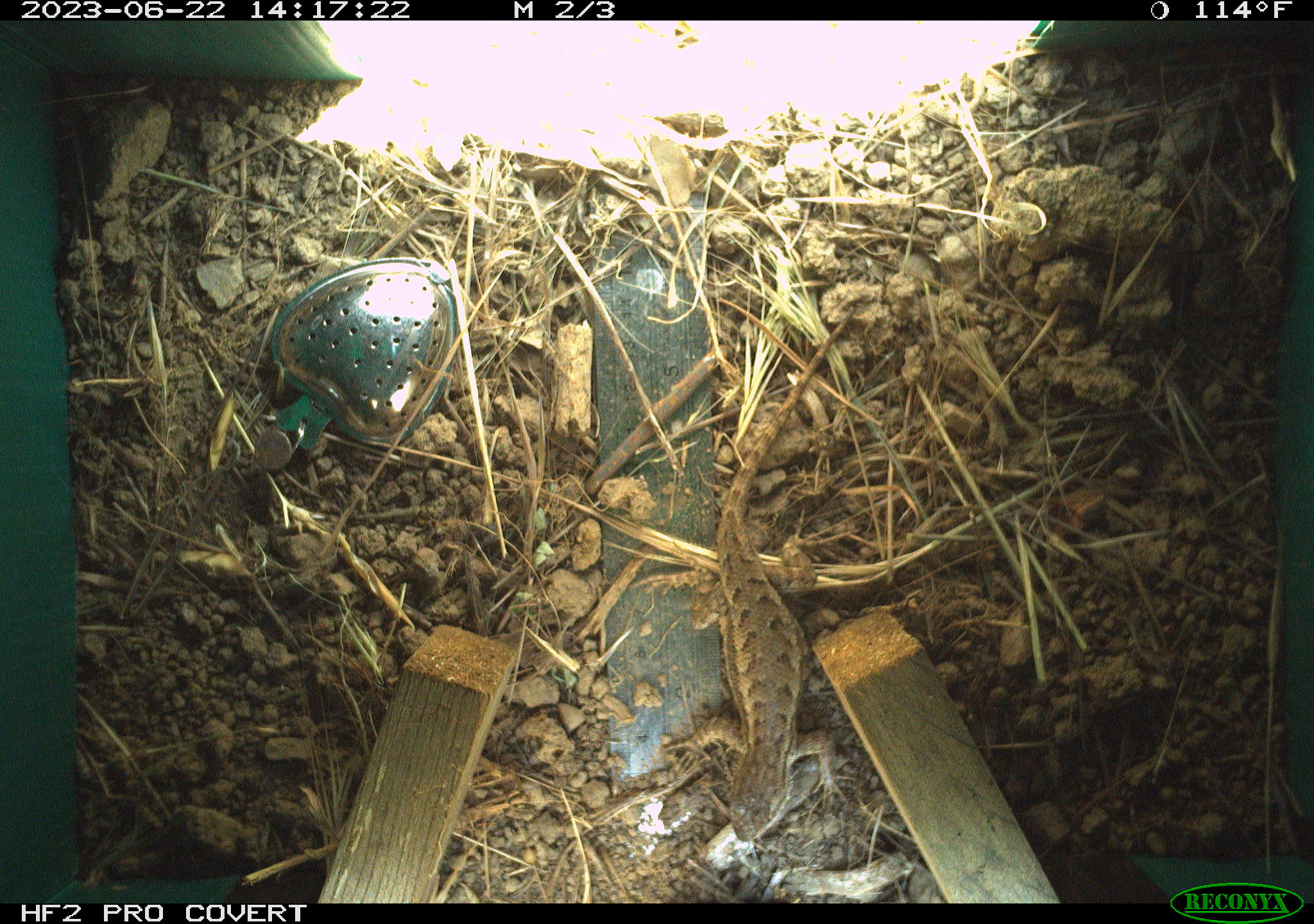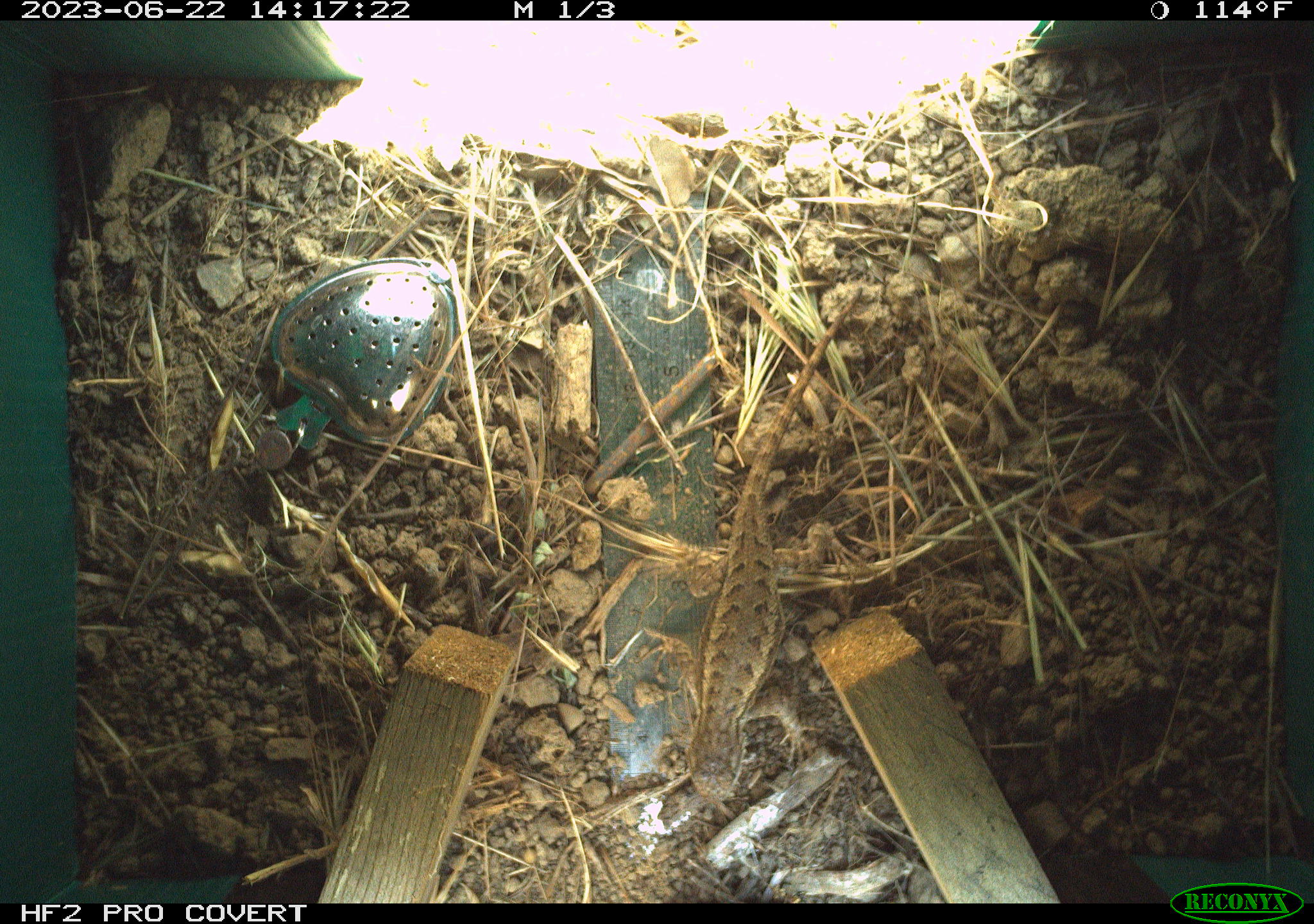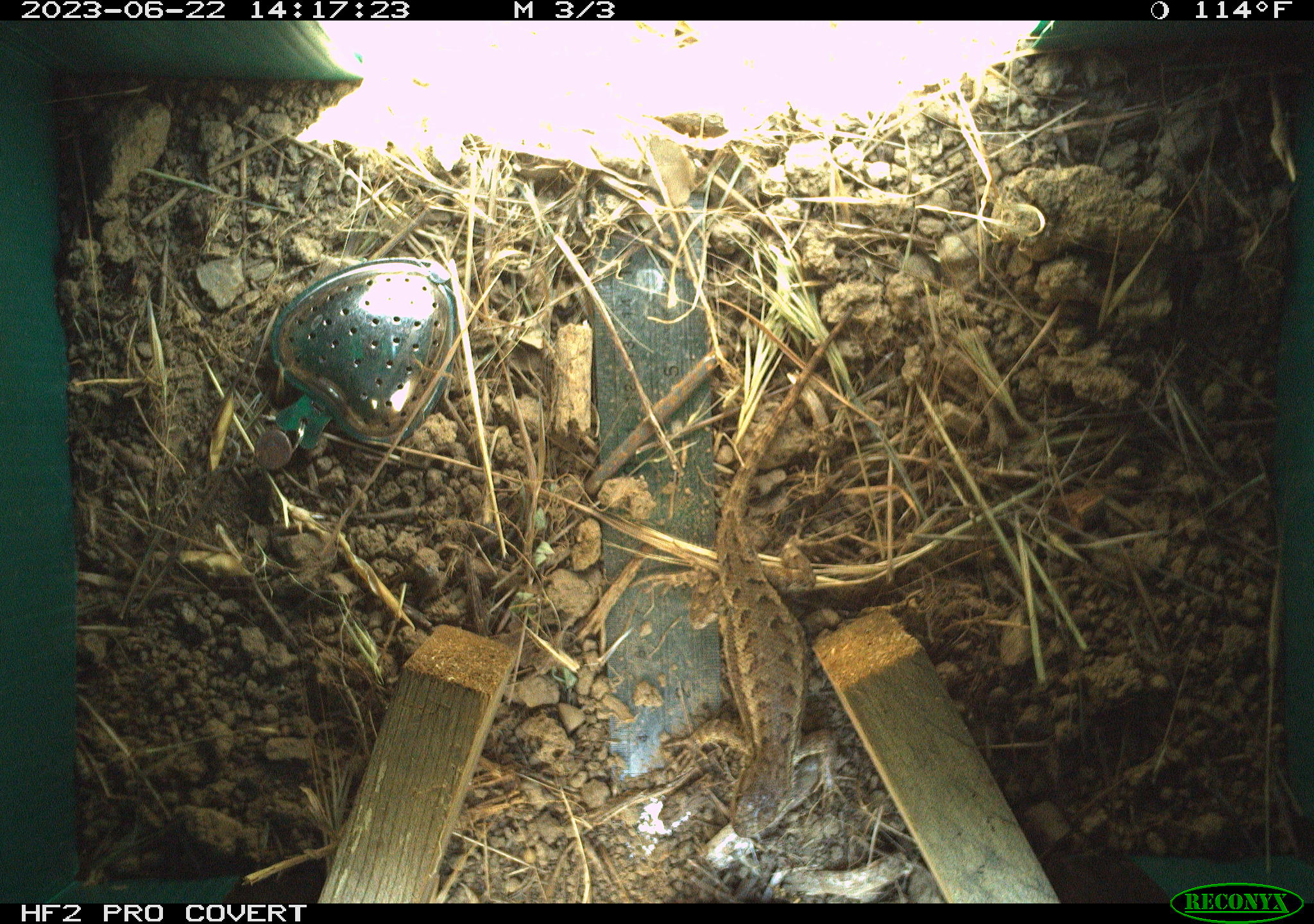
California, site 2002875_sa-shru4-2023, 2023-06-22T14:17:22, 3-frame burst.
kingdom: Animalia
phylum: Chordata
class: Reptilia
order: Squamata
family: Phrynosomatidae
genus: Sceloporus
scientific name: Sceloporus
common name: spiny lizards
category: sceloporus species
Sceloporus species (spiny lizards) (Sceloporus).